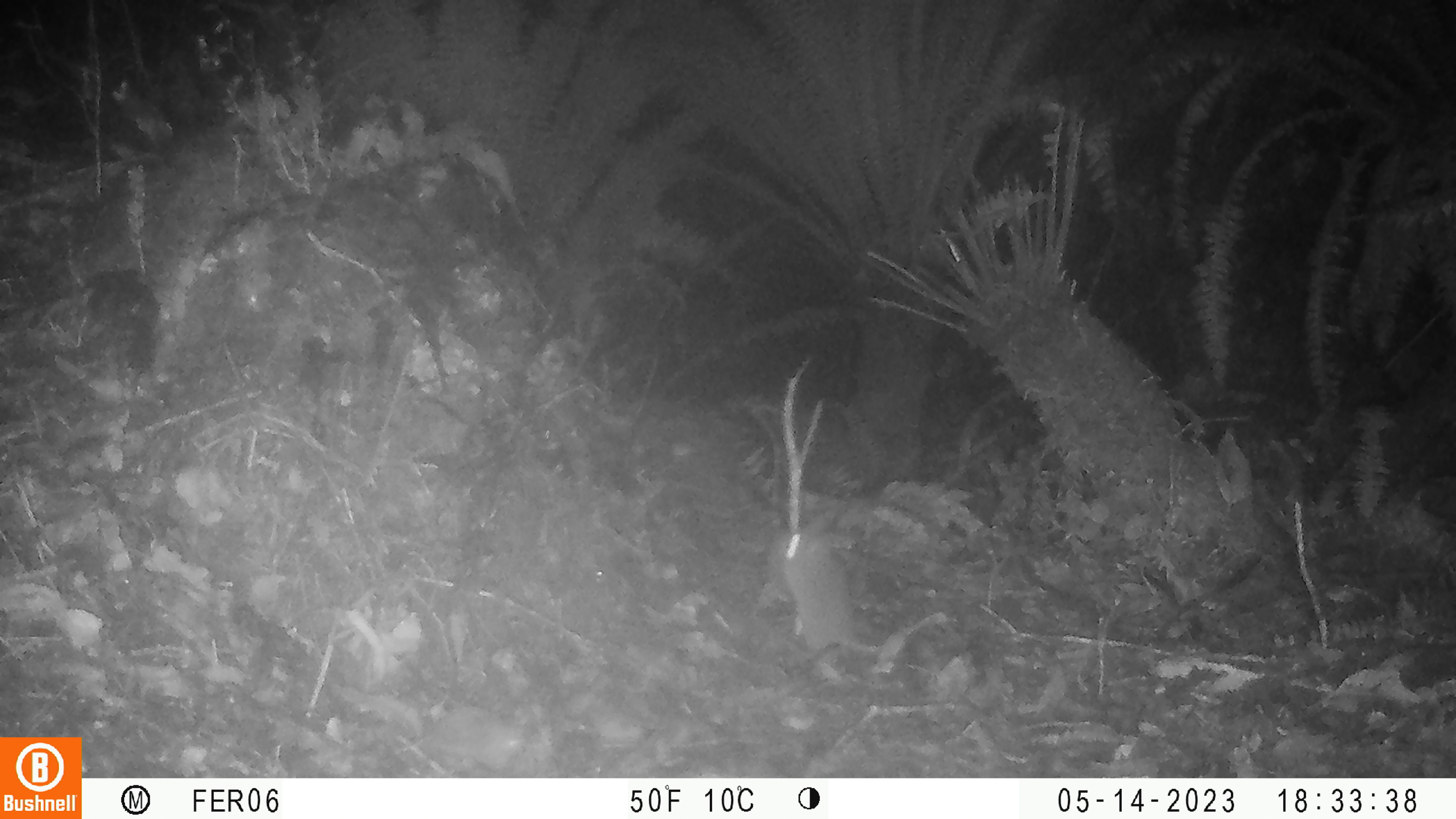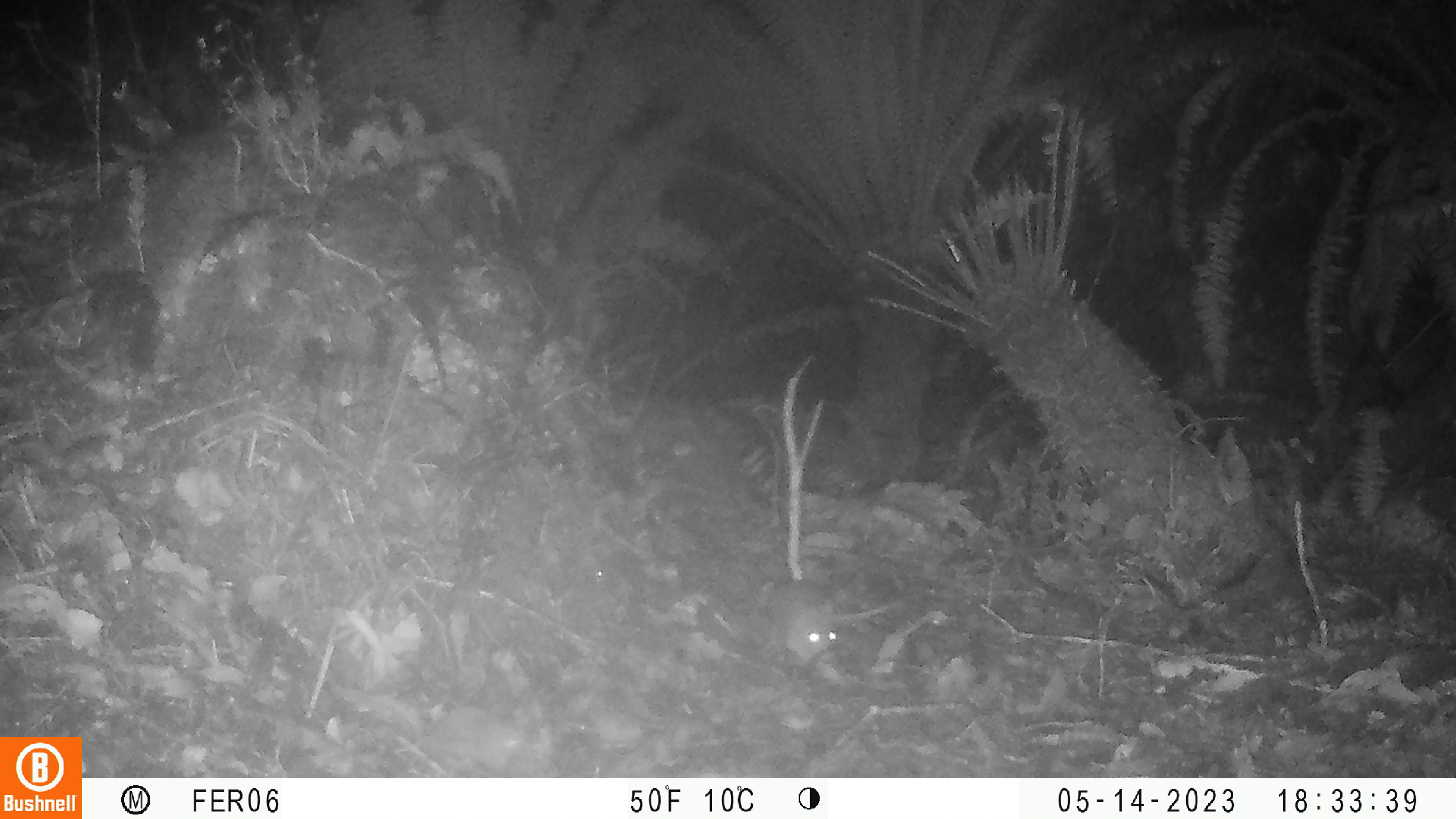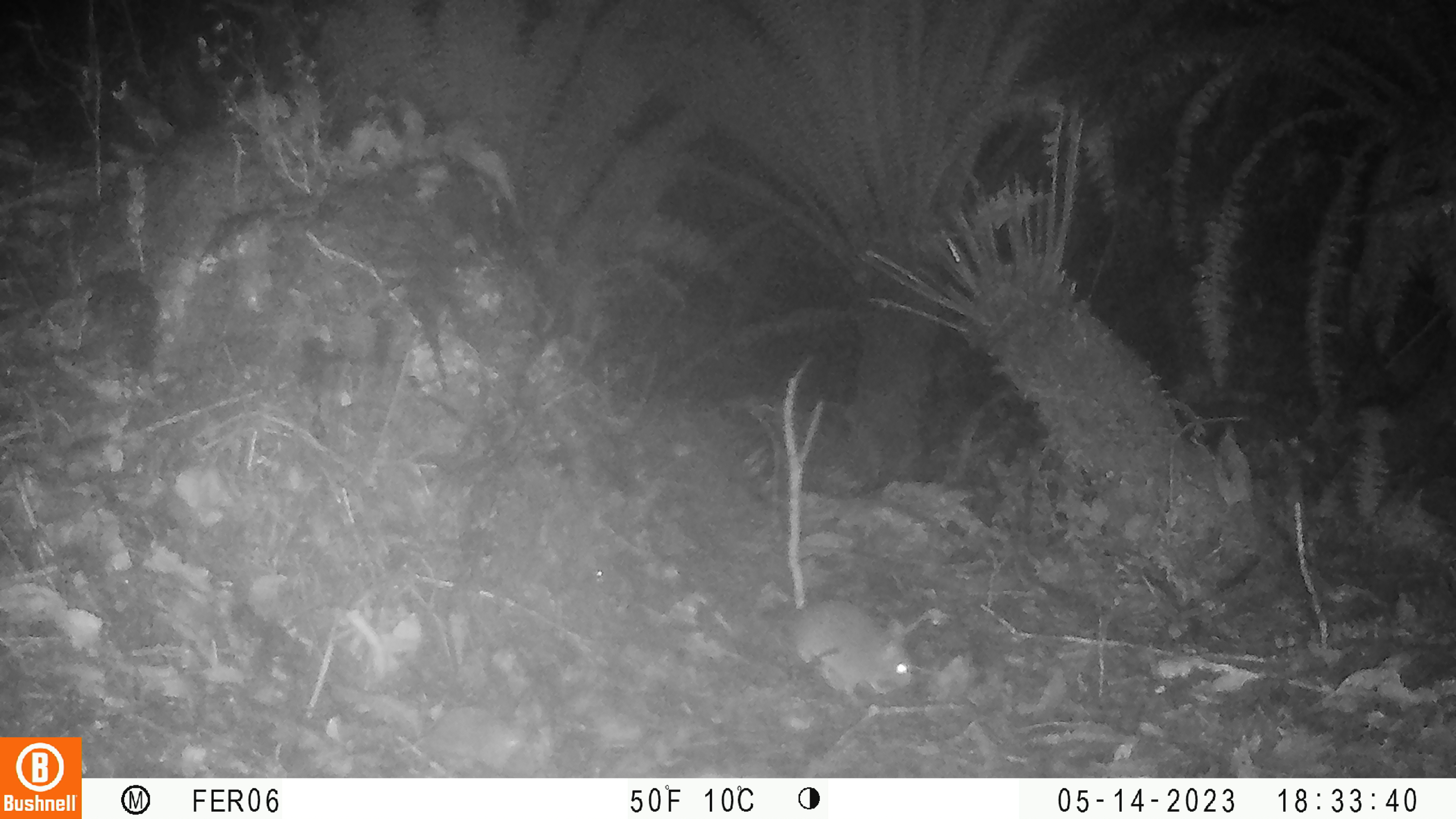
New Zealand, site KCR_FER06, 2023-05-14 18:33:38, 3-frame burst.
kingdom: Animalia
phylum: Chordata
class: Mammalia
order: Rodentia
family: Muridae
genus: Rattus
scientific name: Rattus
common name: rat